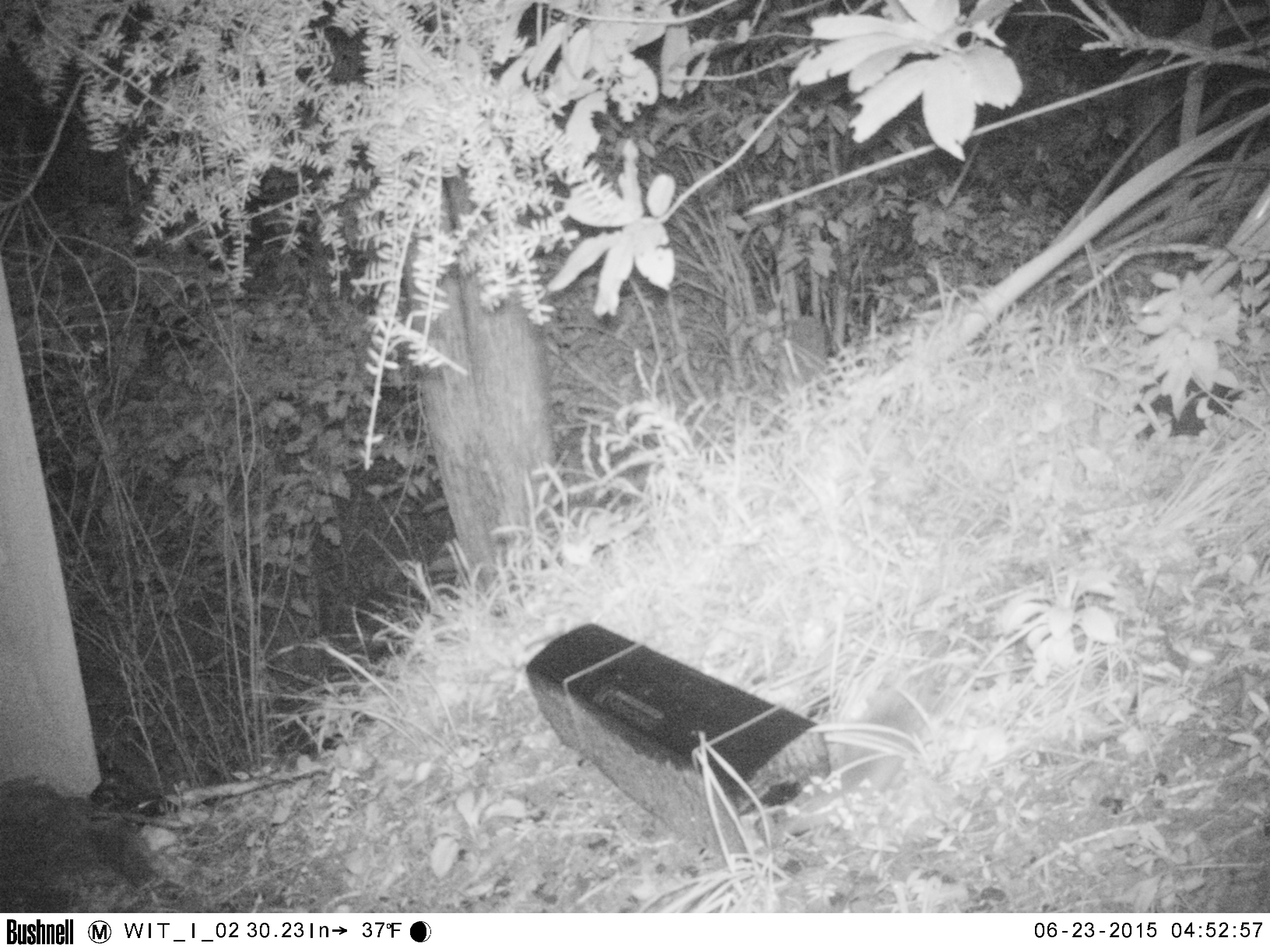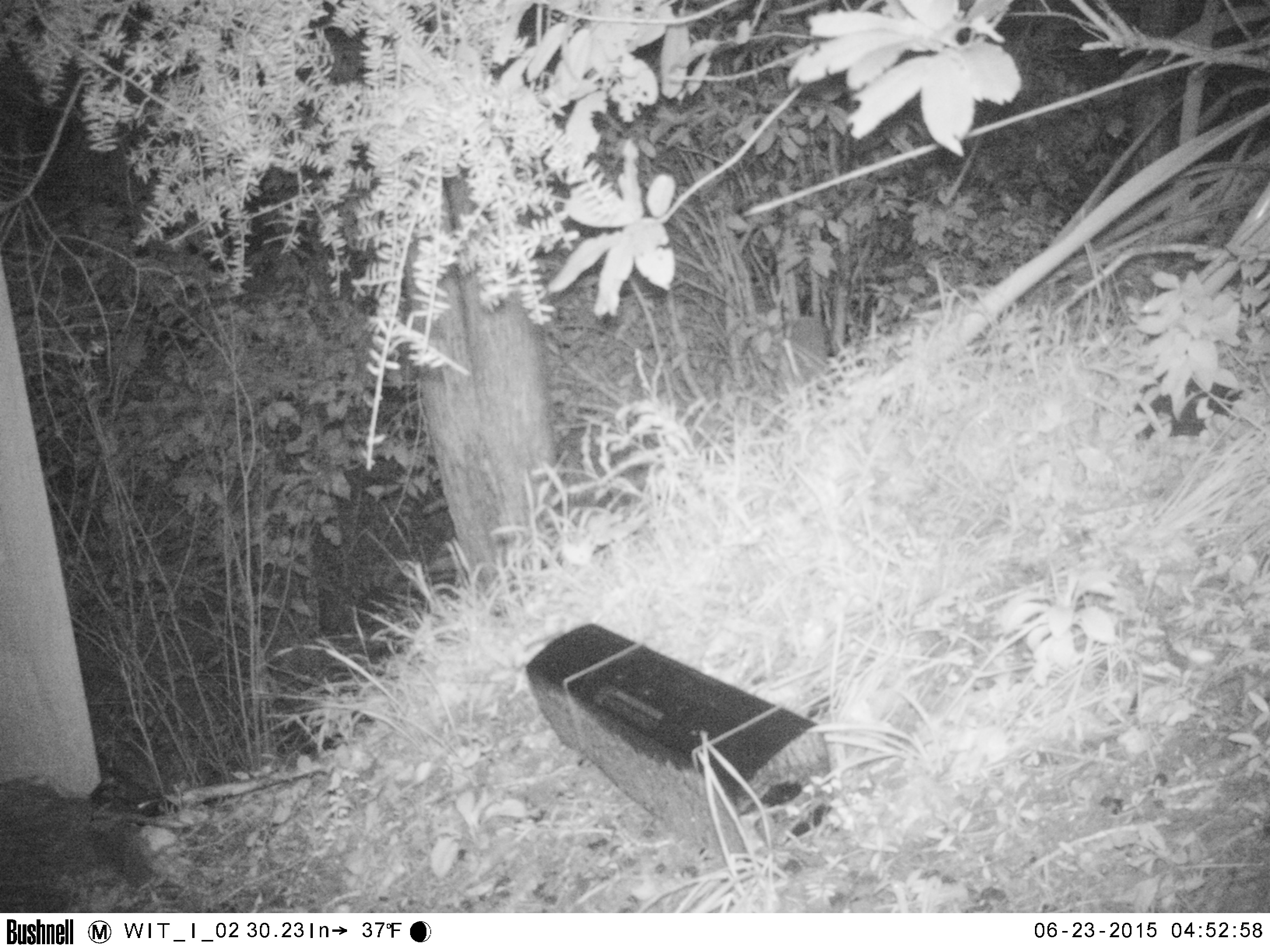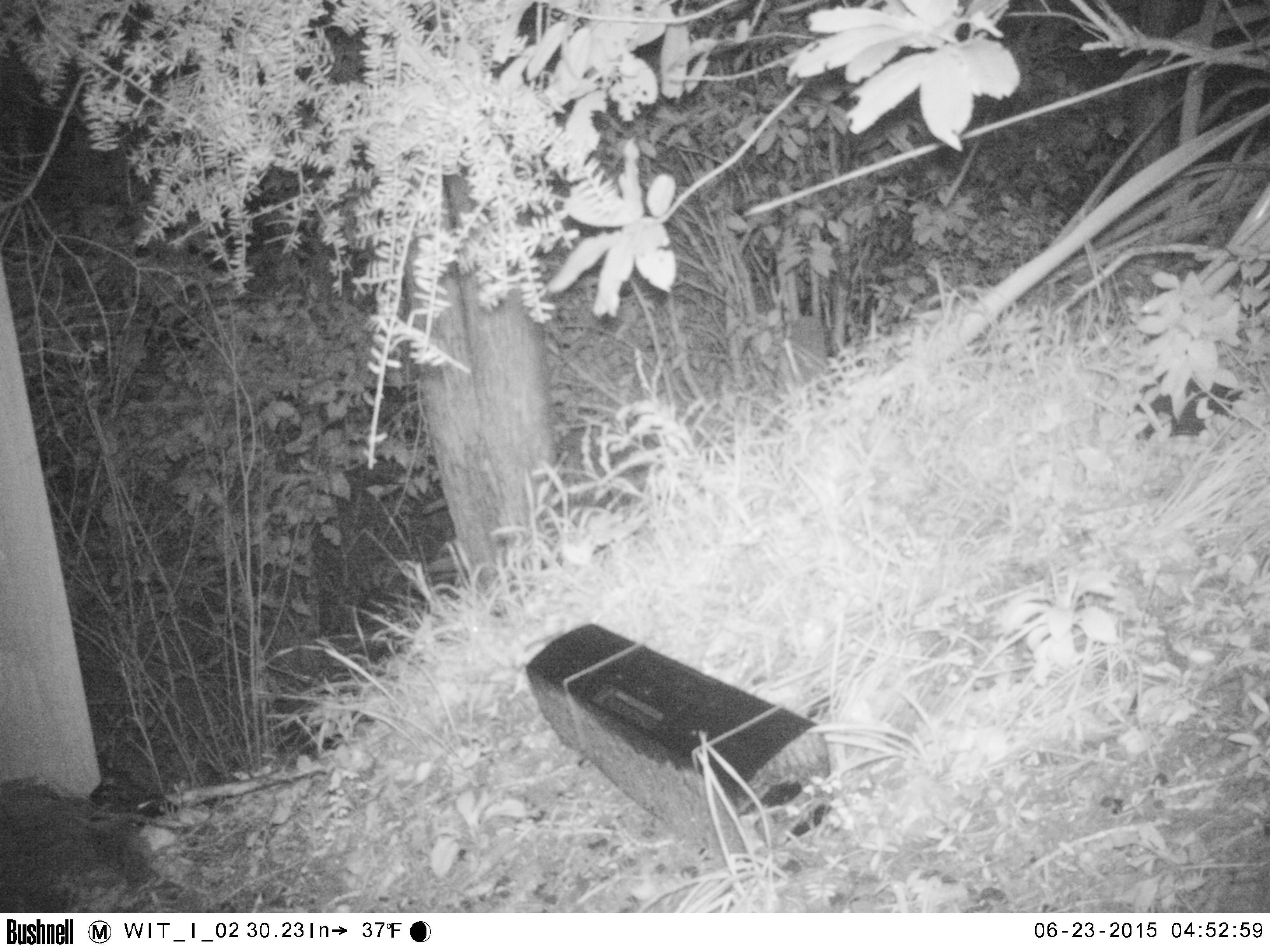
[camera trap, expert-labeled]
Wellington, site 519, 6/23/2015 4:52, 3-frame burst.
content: unidentified animal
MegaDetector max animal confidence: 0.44